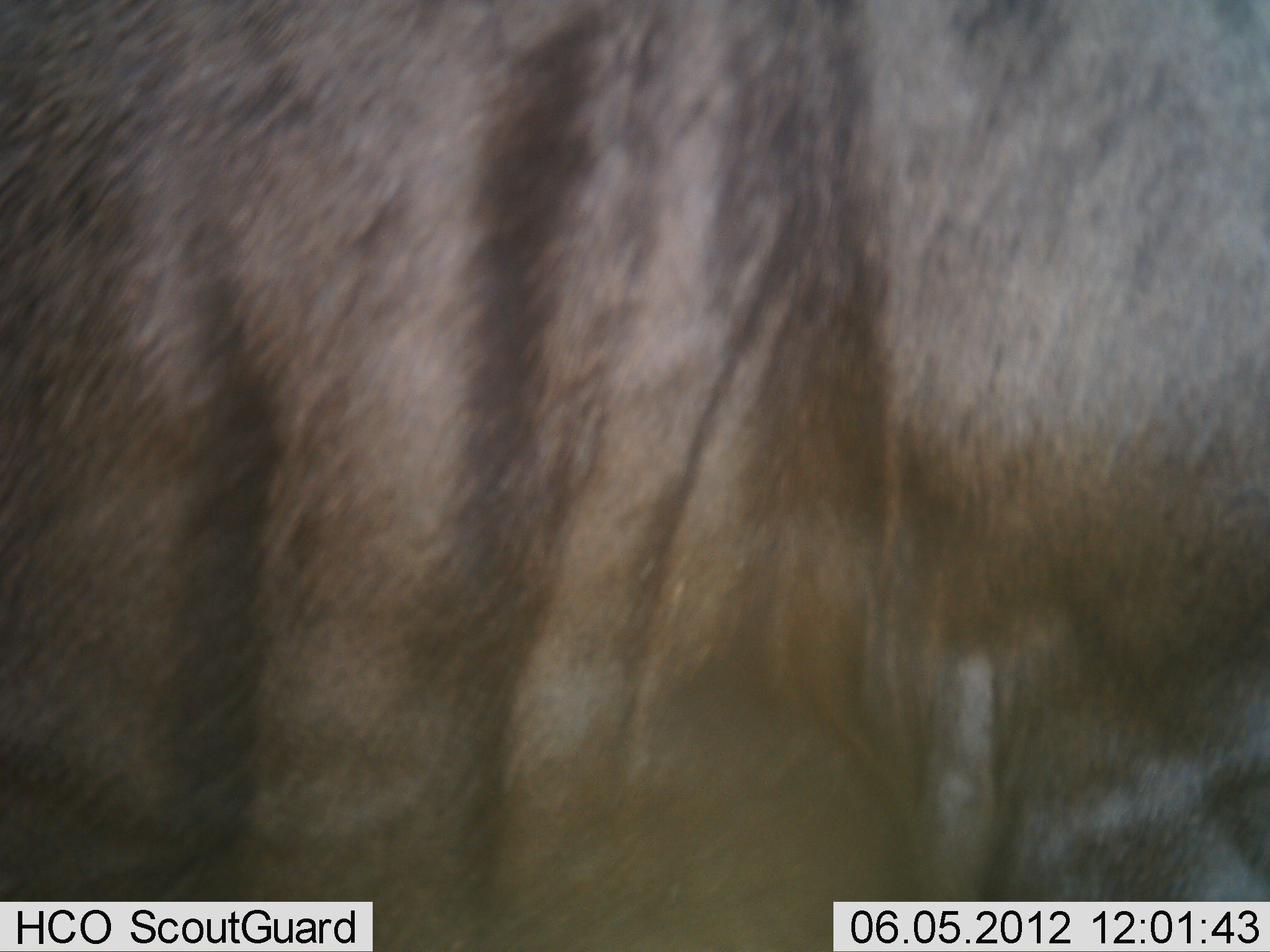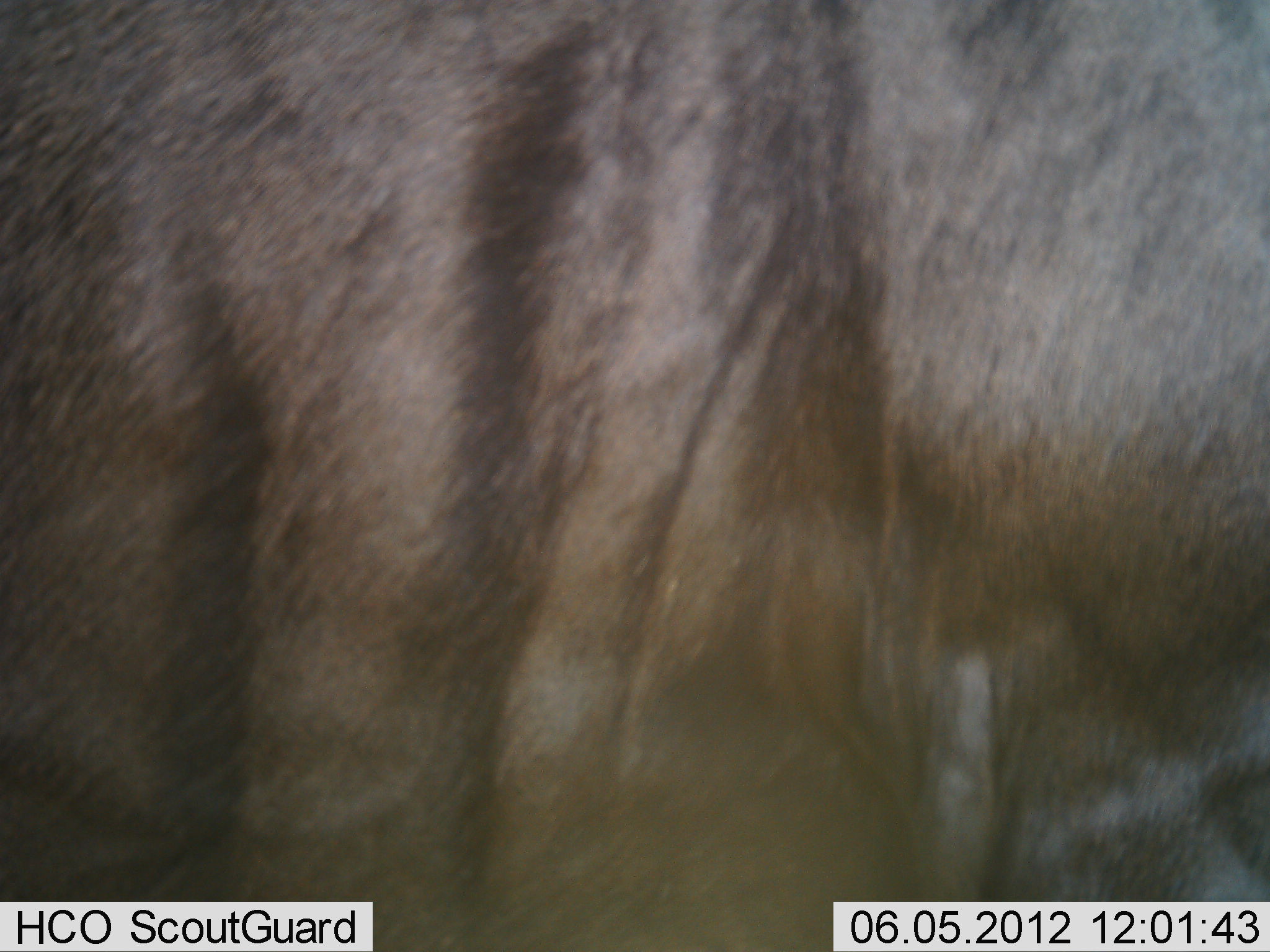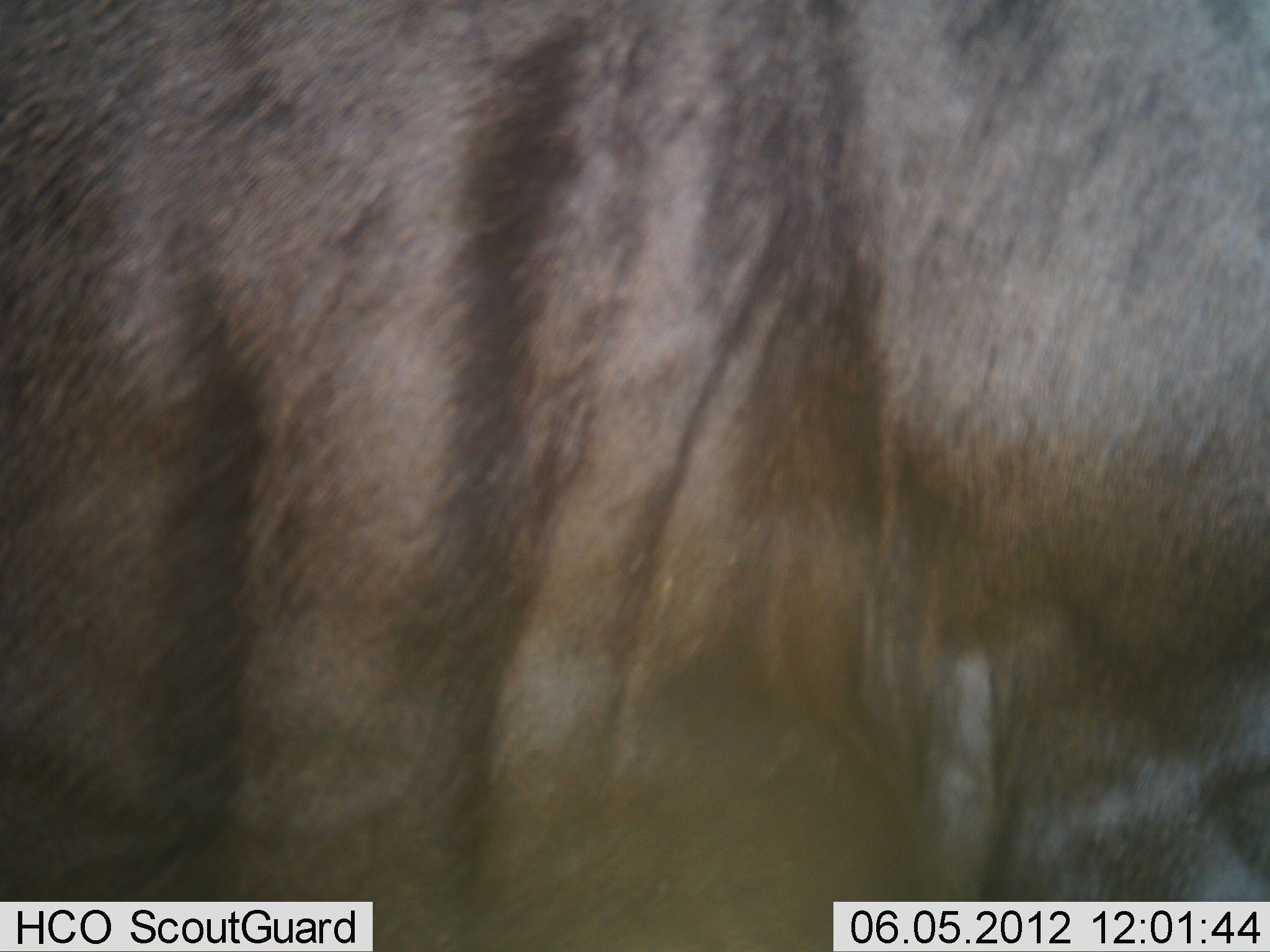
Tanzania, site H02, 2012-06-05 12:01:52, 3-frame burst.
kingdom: Animalia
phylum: Chordata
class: Mammalia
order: Artiodactyla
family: Bovidae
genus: Connochaetes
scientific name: Connochaetes taurinus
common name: blue wildebeest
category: wildebeest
Wildebeest (blue wildebeest) (Connochaetes taurinus), count 1. Behavior (volunteer vote fractions): standing 90%, resting 0%, moving 10%, interacting 0%. Young present (vote fraction): 0%. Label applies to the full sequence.